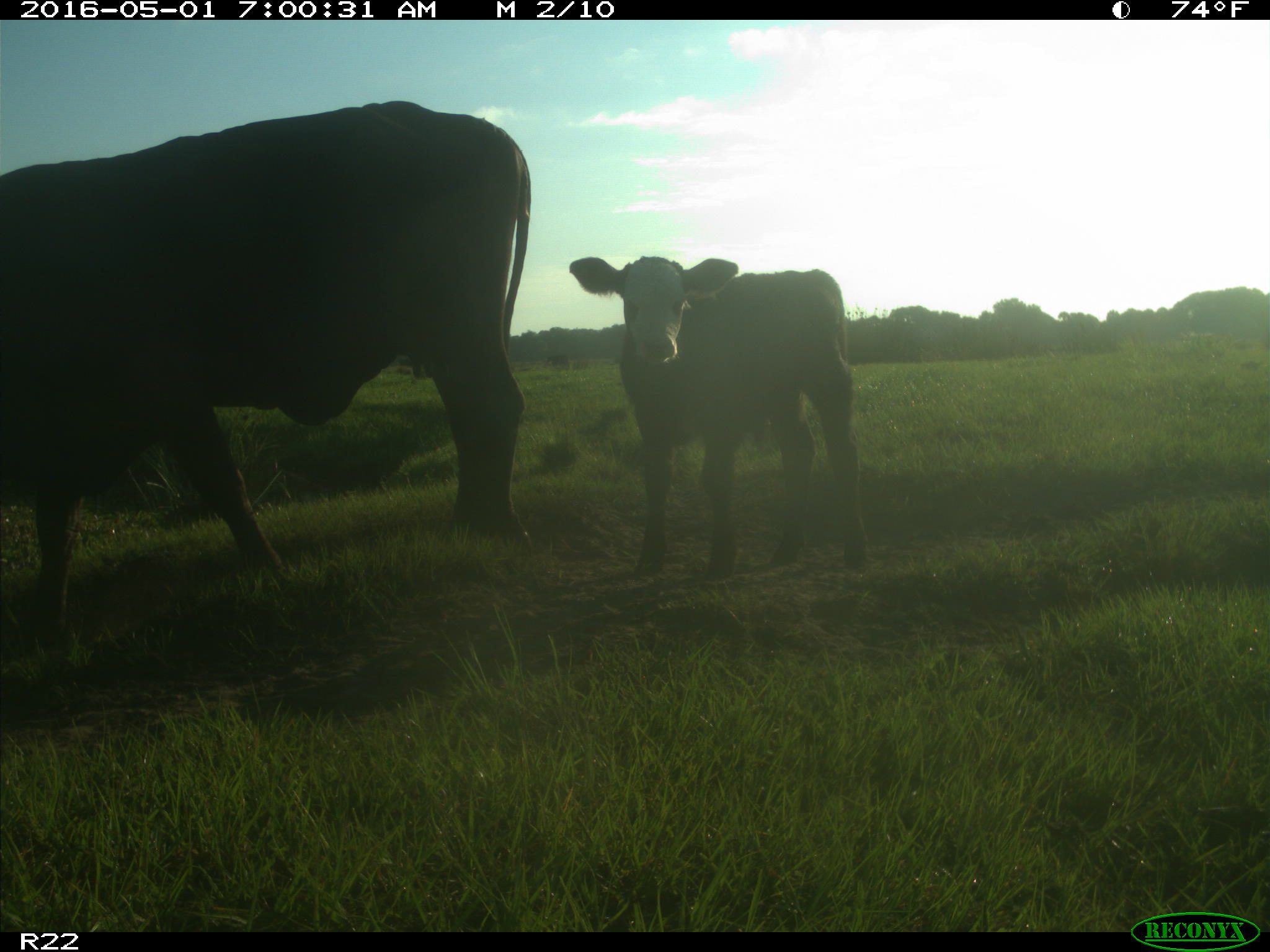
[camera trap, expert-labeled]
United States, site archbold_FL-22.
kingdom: Animalia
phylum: Chordata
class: Mammalia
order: Artiodactyla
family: Bovidae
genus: Bos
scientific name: Bos taurus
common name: domestic cow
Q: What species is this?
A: Bos taurus (domestic cow).